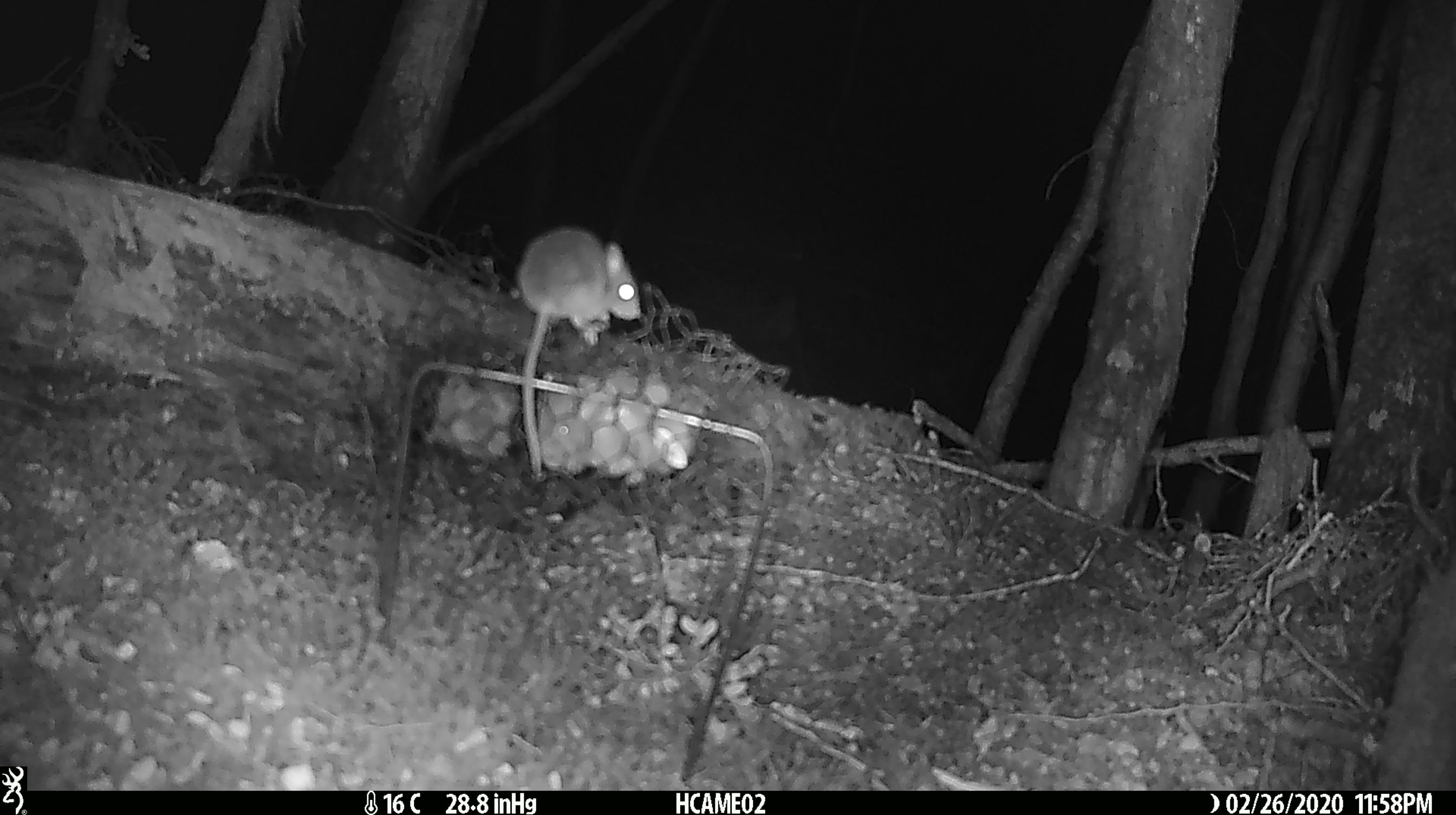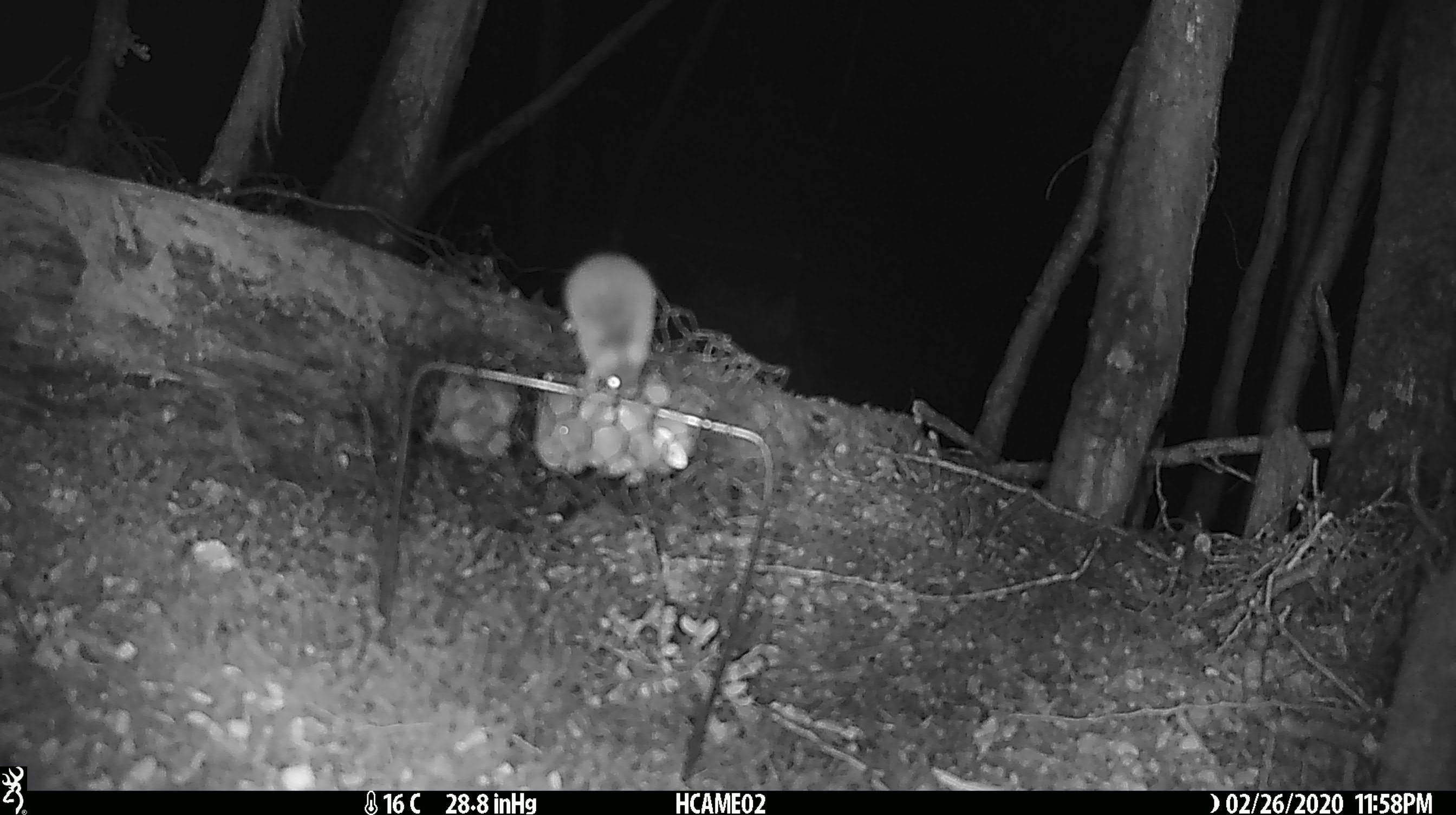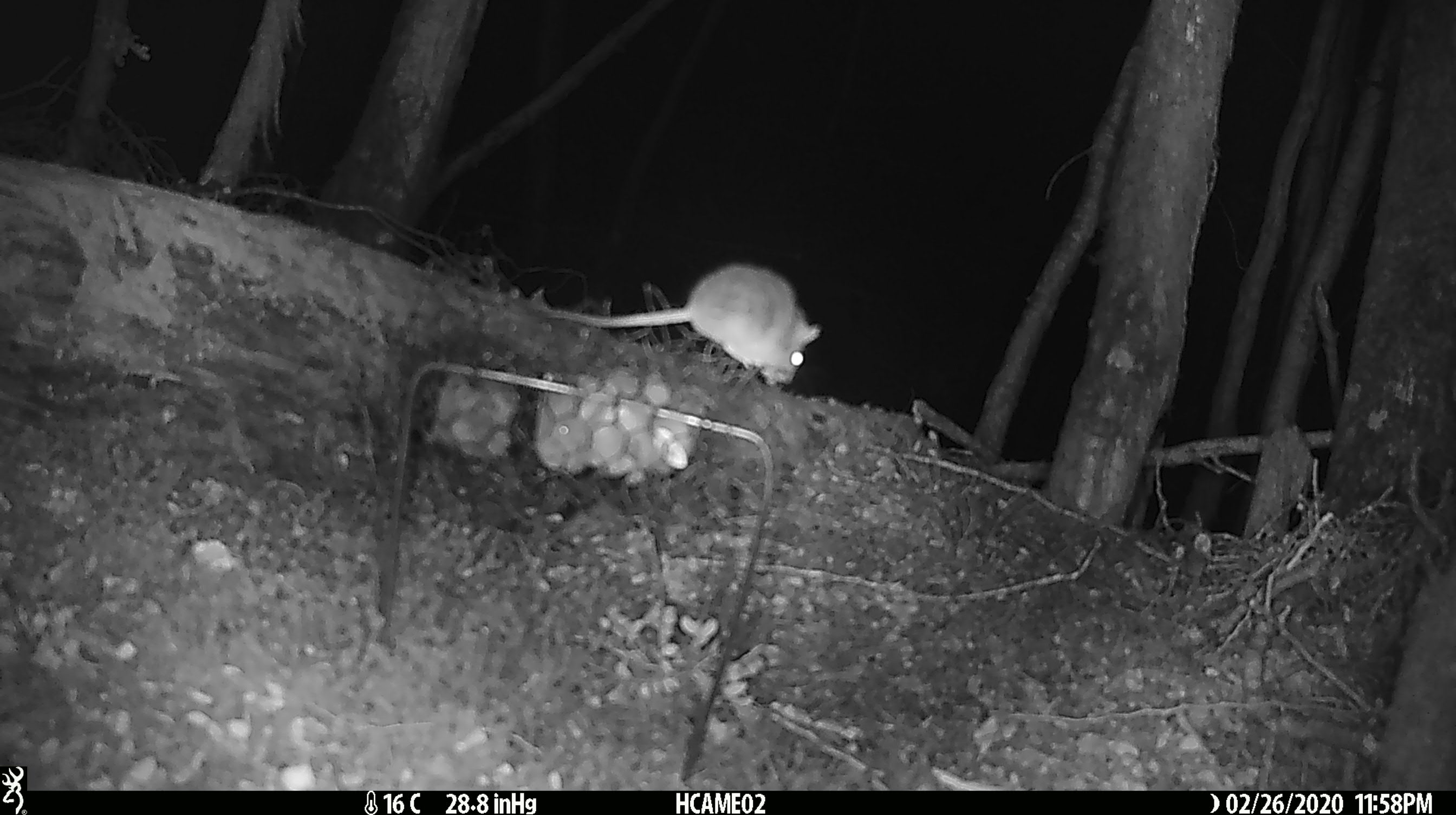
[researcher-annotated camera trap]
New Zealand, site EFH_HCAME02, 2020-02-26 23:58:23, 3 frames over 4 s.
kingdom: Animalia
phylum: Chordata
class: Mammalia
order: Rodentia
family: Muridae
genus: Mus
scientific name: Mus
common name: mouse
Mouse (Mus).